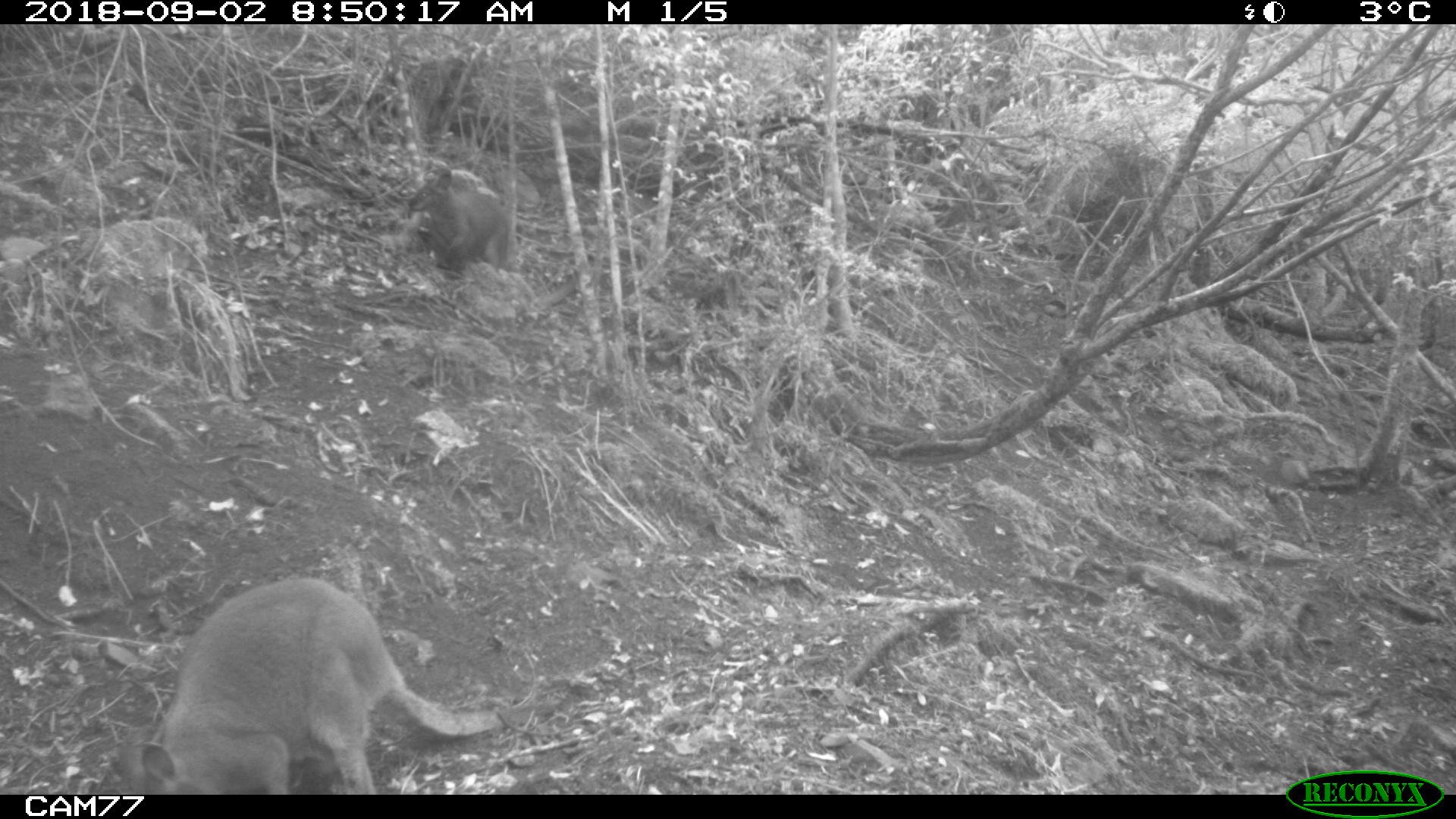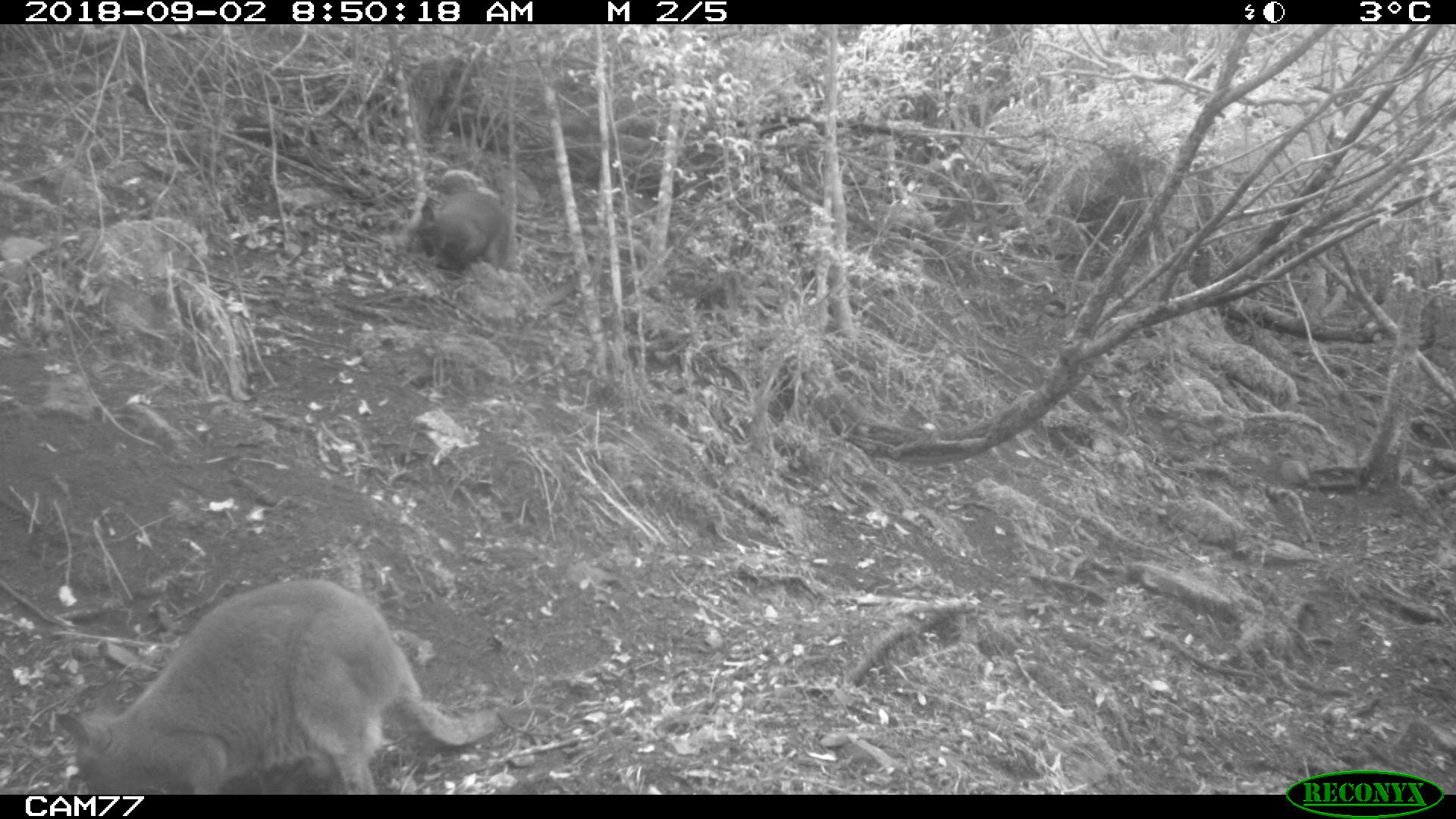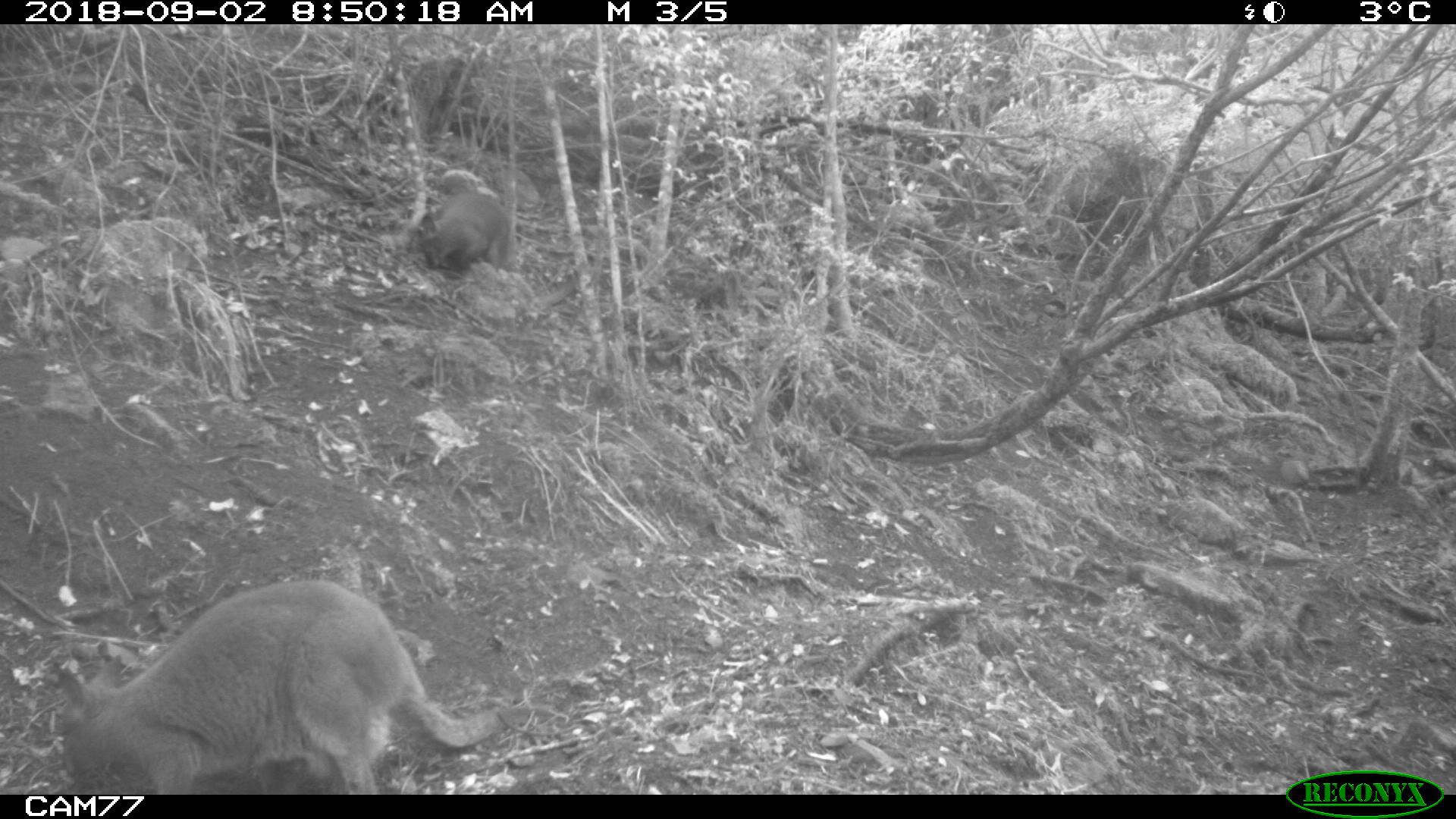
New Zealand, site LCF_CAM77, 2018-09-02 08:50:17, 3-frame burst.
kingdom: Animalia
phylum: Chordata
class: Mammalia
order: Diprotodontia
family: Macropodidae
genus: Notamacropus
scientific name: Notamacropus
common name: wallaby